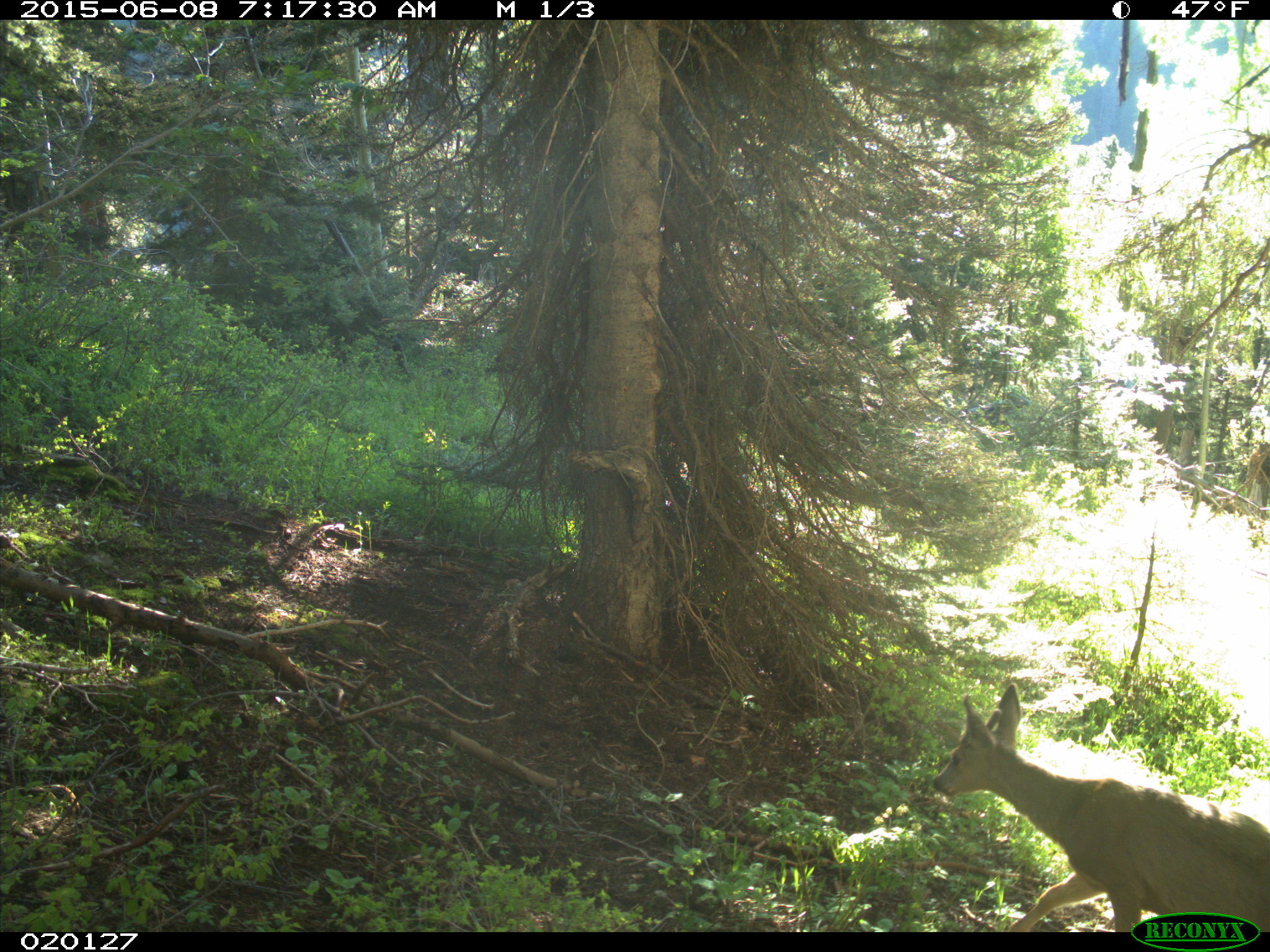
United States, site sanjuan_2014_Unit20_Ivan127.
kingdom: Animalia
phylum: Chordata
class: Mammalia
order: Artiodactyla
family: Cervidae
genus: Odocoileus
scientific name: Odocoileus hemionus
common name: mule deer